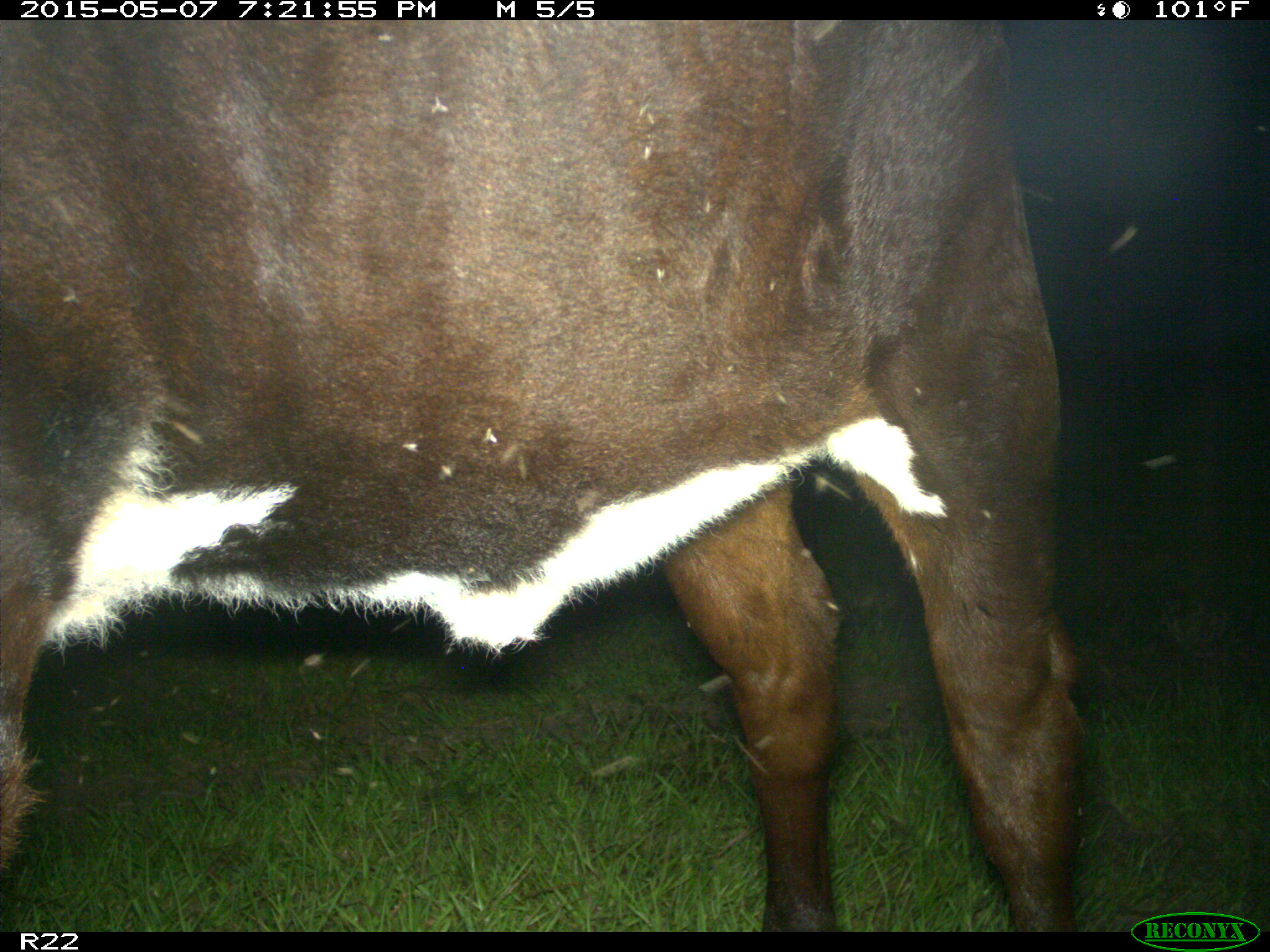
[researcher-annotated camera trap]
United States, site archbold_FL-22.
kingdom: Animalia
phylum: Chordata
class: Mammalia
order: Artiodactyla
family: Bovidae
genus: Bos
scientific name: Bos taurus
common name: domestic cow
Bos taurus (domestic cow).